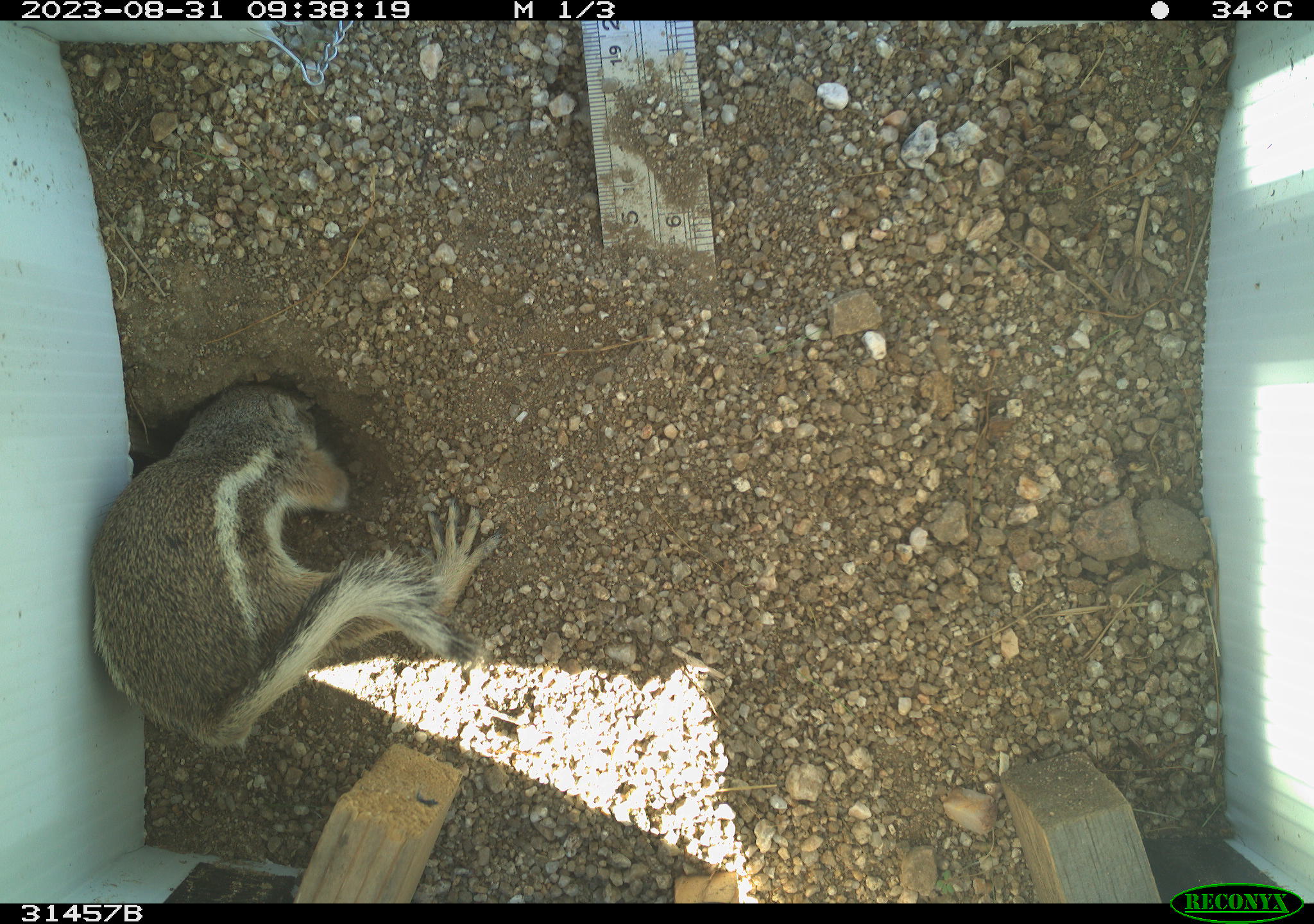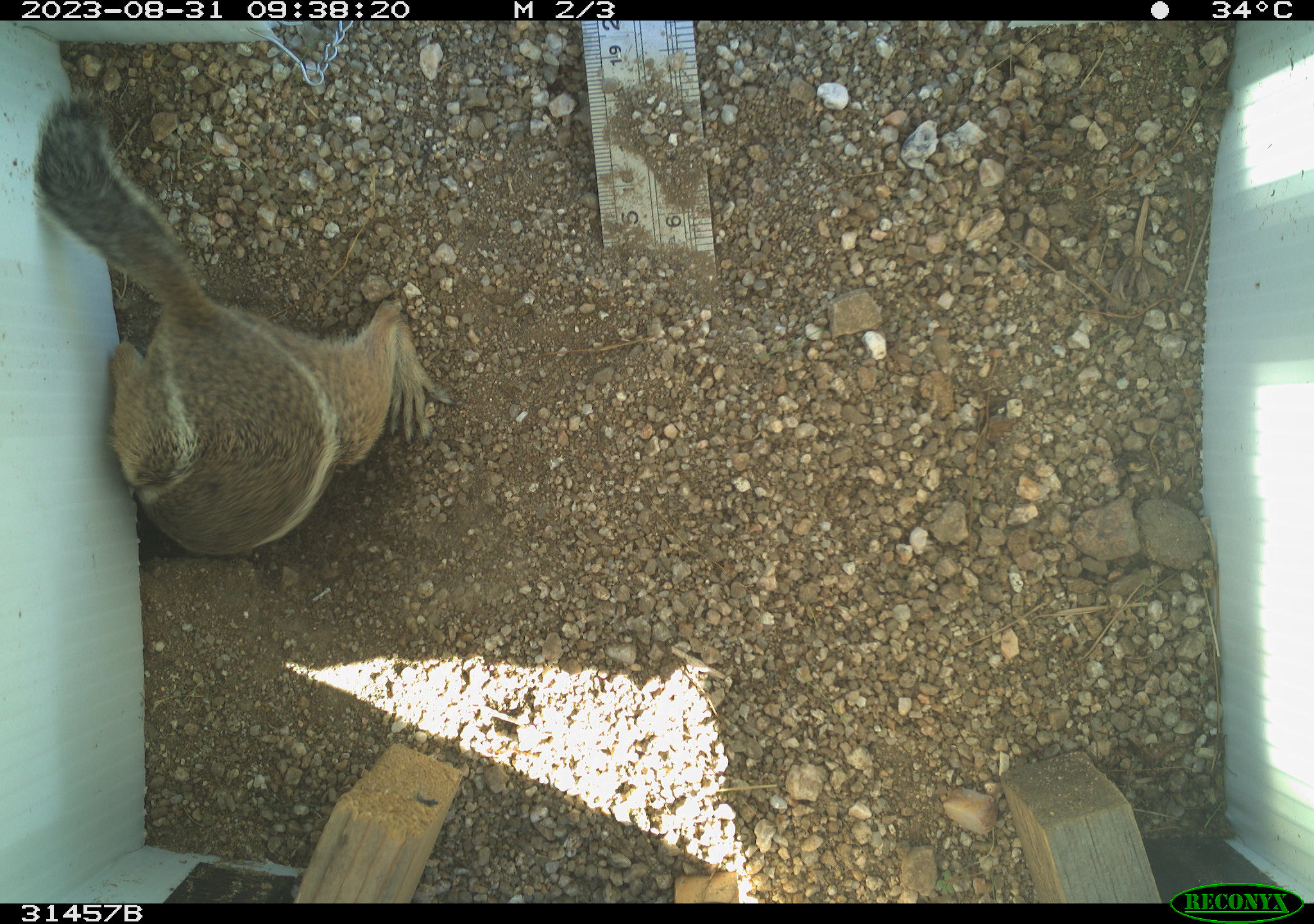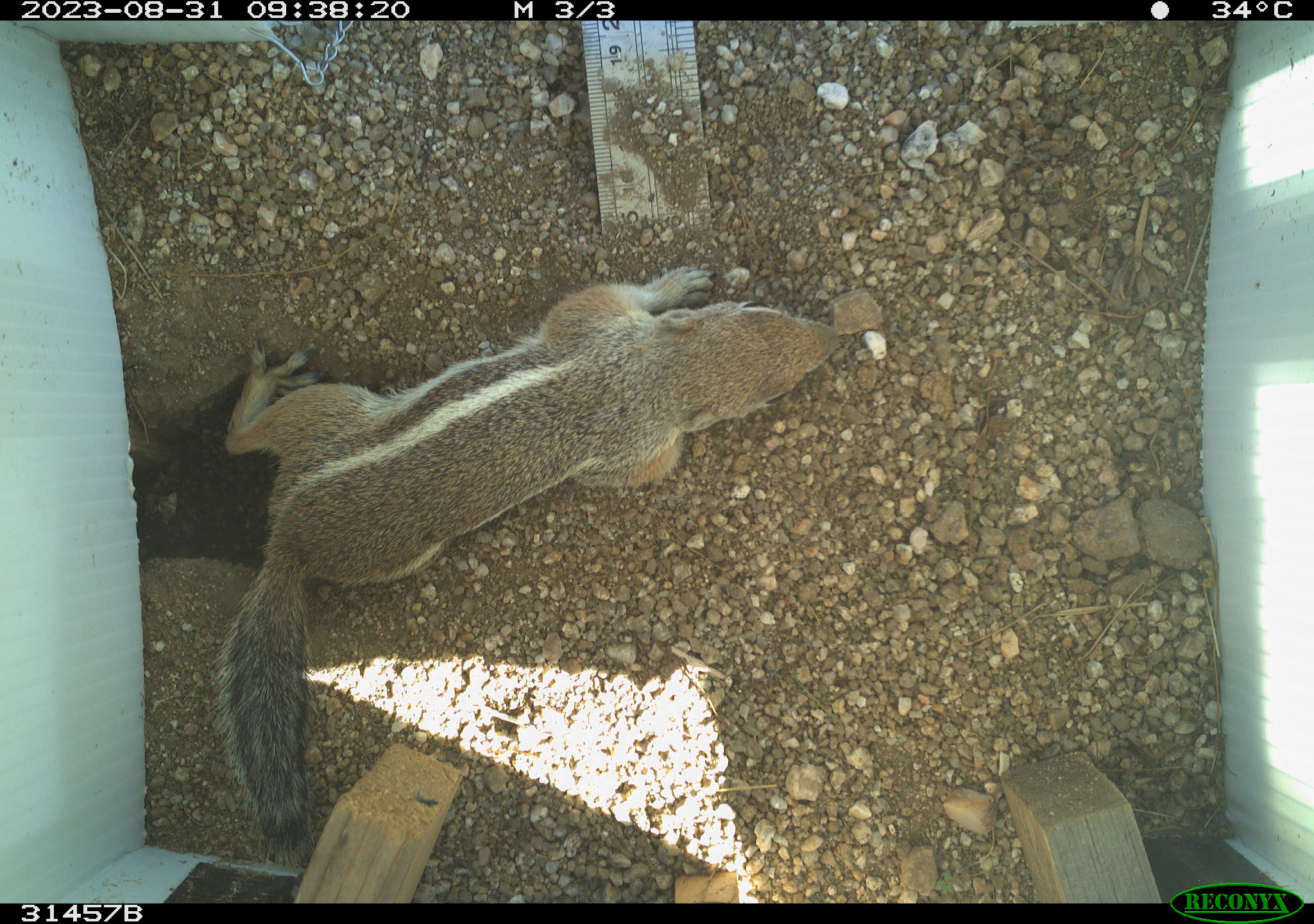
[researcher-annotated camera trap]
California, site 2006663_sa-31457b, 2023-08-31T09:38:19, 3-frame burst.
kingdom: Animalia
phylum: Chordata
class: Mammalia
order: Rodentia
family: Sciuridae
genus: Ammospermophilus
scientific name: Ammospermophilus leucurus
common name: white-tailed antelope squirrel